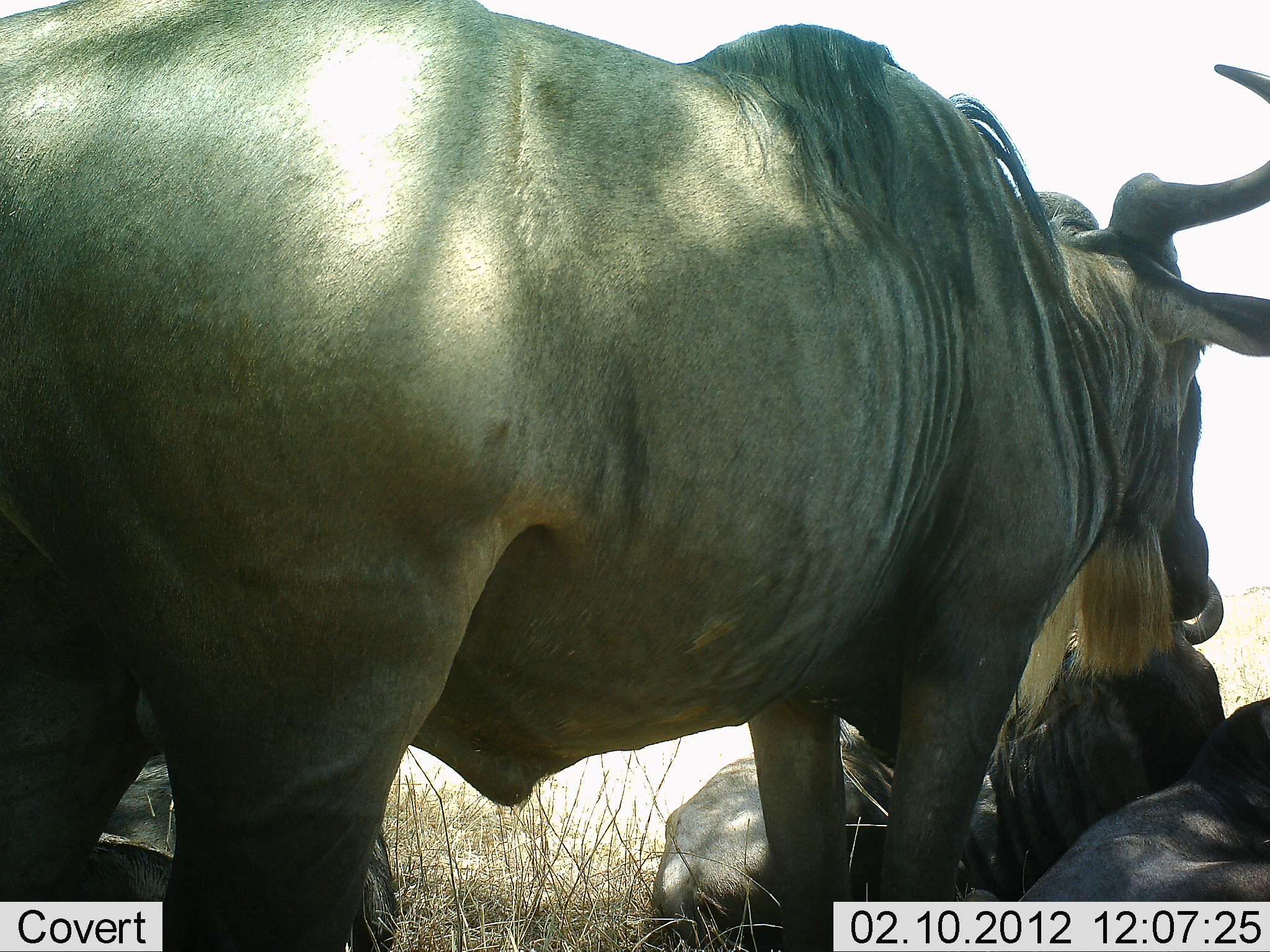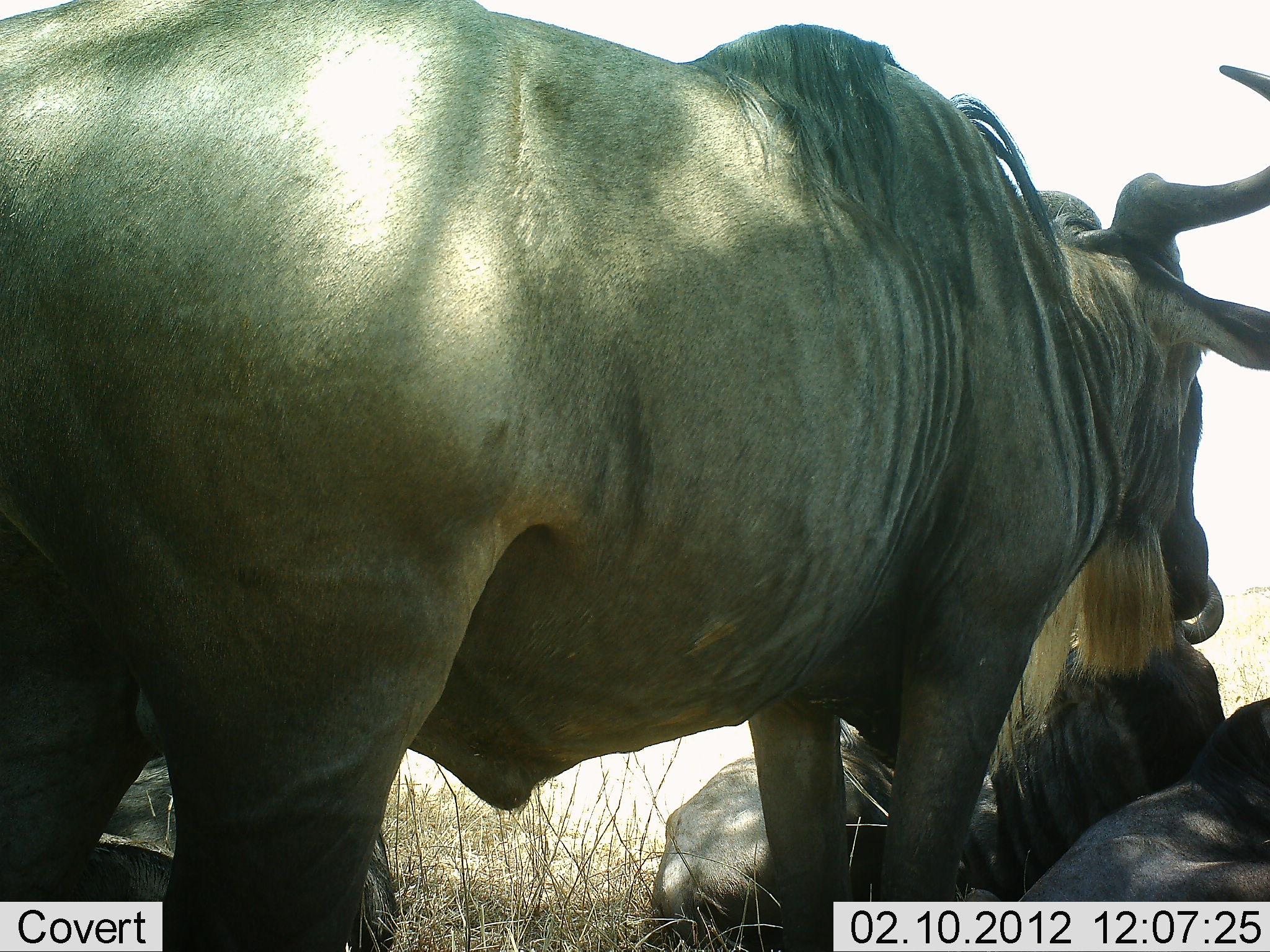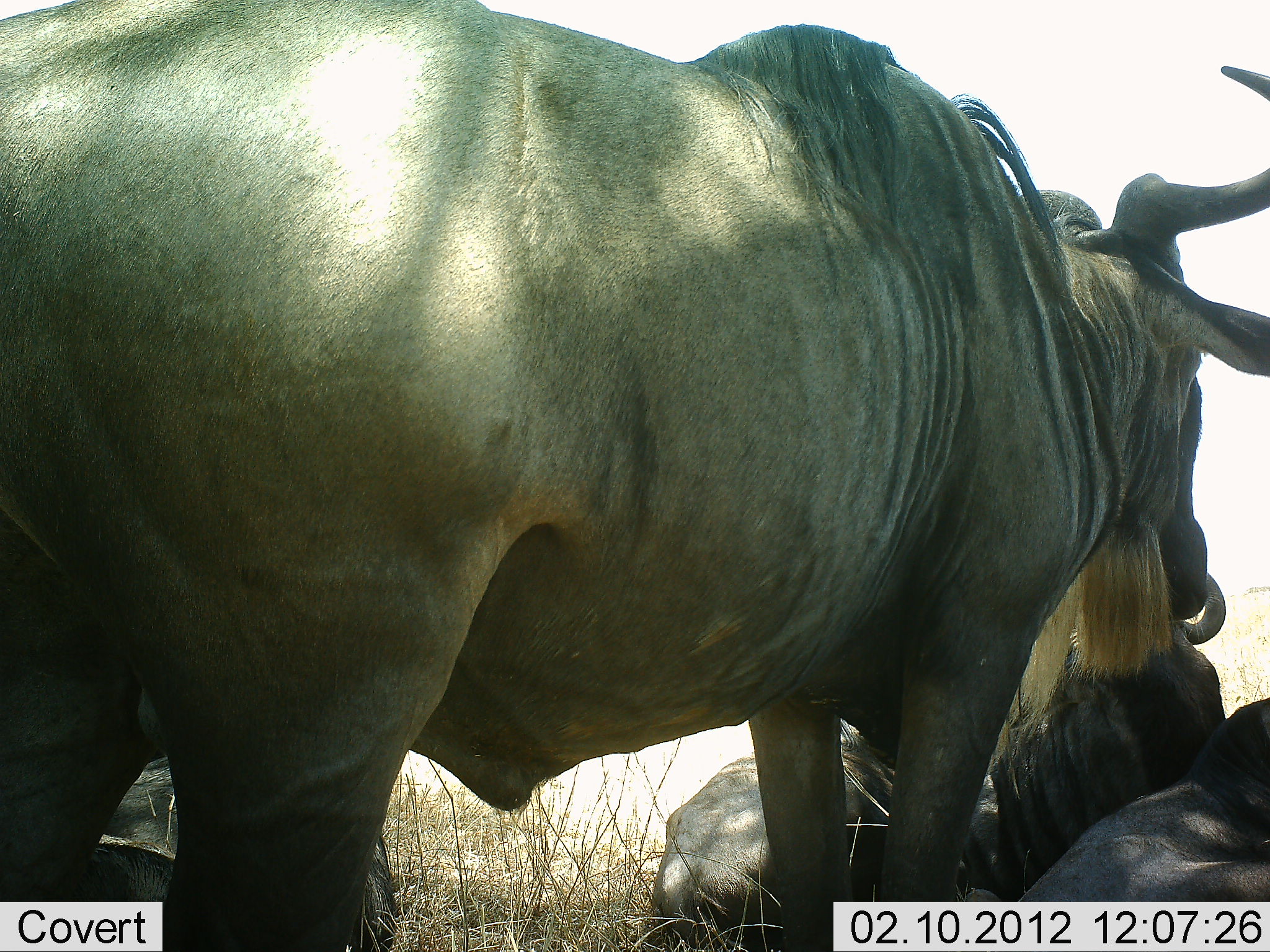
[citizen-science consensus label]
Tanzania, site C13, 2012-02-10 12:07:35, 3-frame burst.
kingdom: Animalia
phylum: Chordata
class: Mammalia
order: Artiodactyla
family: Bovidae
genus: Connochaetes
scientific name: Connochaetes taurinus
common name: blue wildebeest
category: wildebeest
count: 4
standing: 87%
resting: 100%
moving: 0%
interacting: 0%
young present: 0%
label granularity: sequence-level